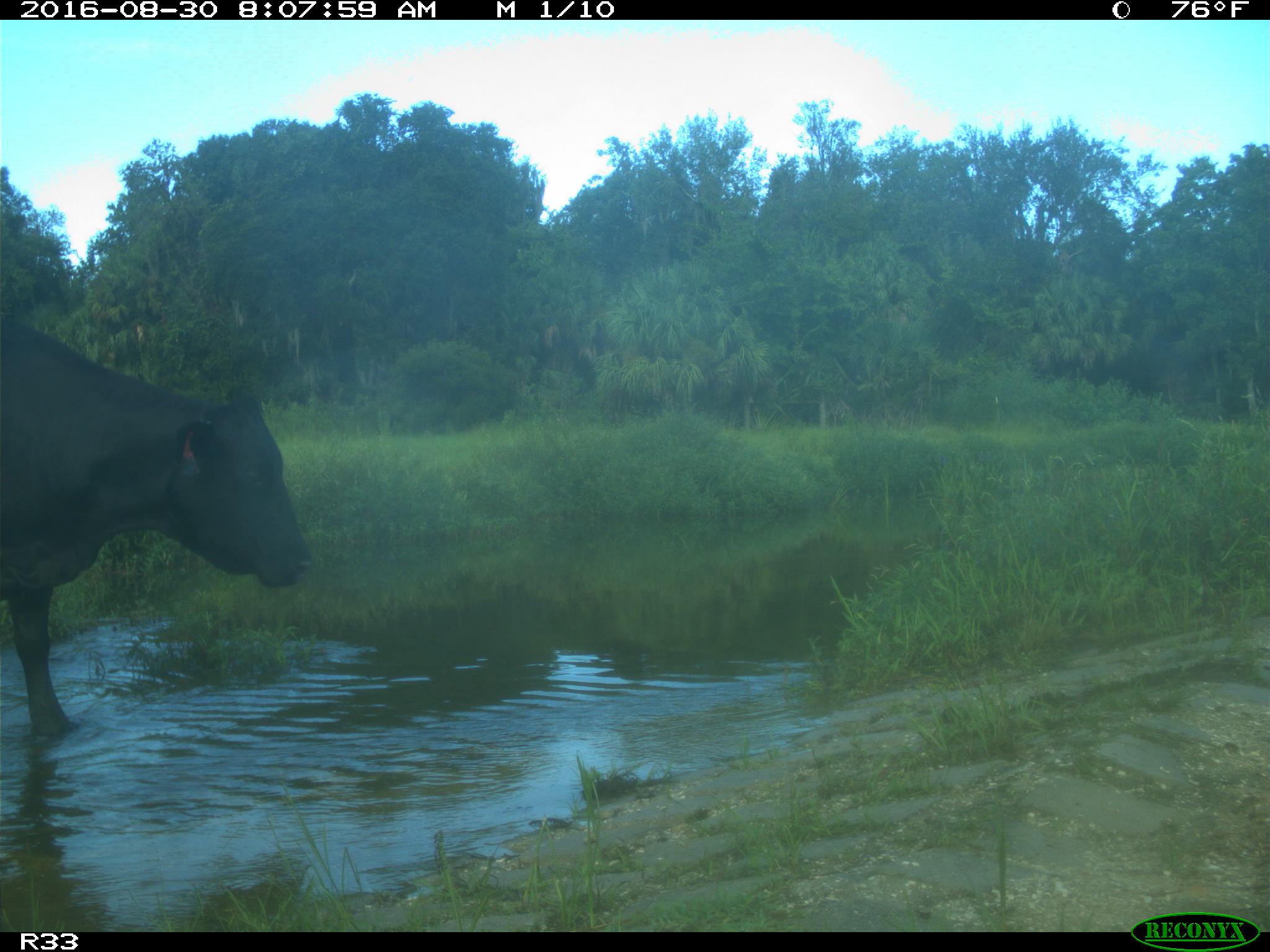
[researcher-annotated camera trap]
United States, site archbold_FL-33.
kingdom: Animalia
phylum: Chordata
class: Mammalia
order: Artiodactyla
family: Bovidae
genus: Bos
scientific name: Bos taurus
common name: domestic cow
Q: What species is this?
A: Bos taurus (domestic cow).